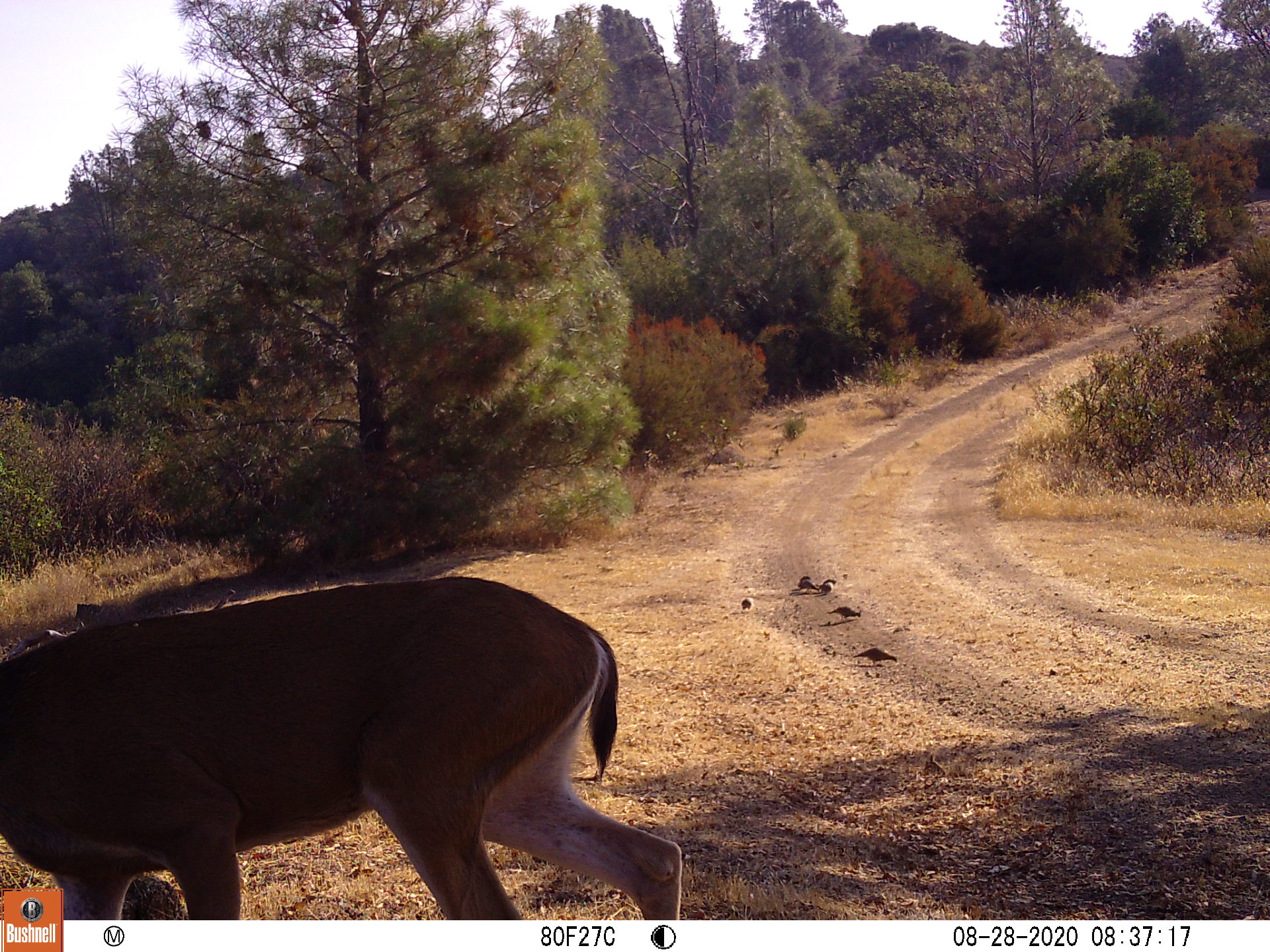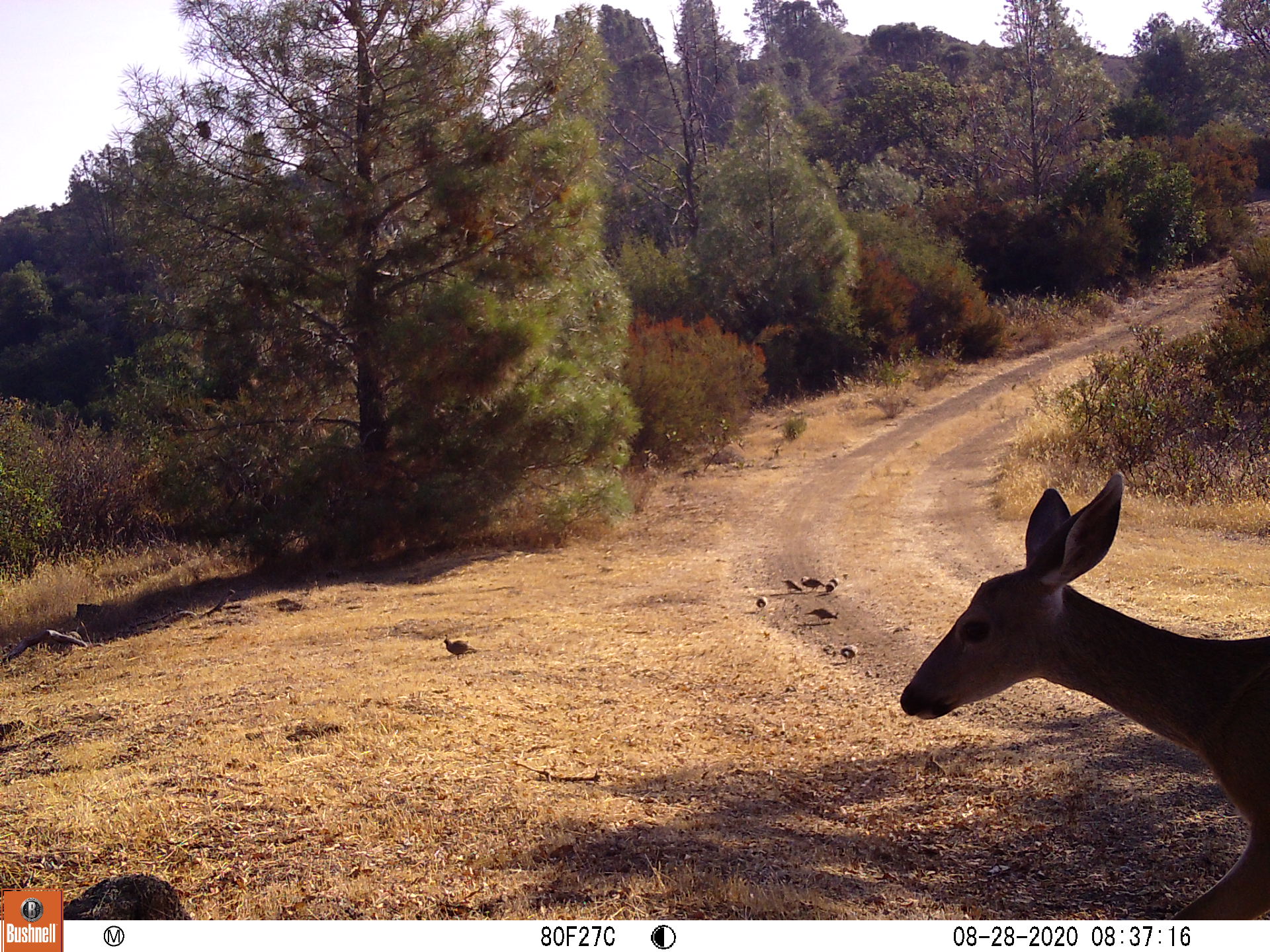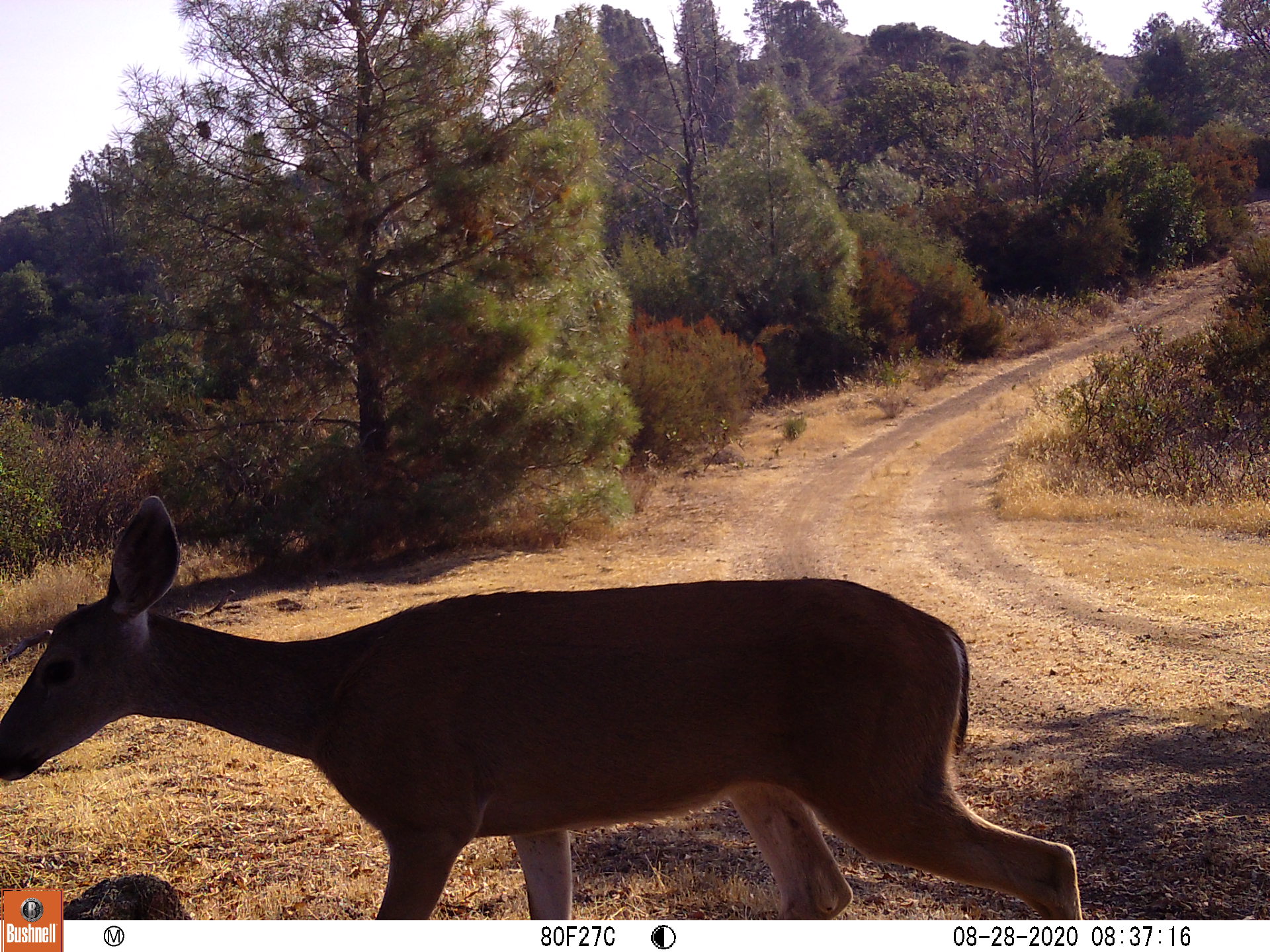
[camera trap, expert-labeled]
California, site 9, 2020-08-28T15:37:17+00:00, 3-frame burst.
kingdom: Animalia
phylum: Chordata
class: Mammalia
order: Artiodactyla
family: Cervidae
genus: Odocoileus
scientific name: Odocoileus hemionus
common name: mule deer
Mule deer (Odocoileus hemionus).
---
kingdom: Animalia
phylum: Chordata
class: Aves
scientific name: Aves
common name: bird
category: unknown bird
Unknown bird (bird) (Aves).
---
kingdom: Animalia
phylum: Chordata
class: Aves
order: Galliformes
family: Odontophoridae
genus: Callipepla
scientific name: Callipepla californica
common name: california quail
California quail (Callipepla californica).